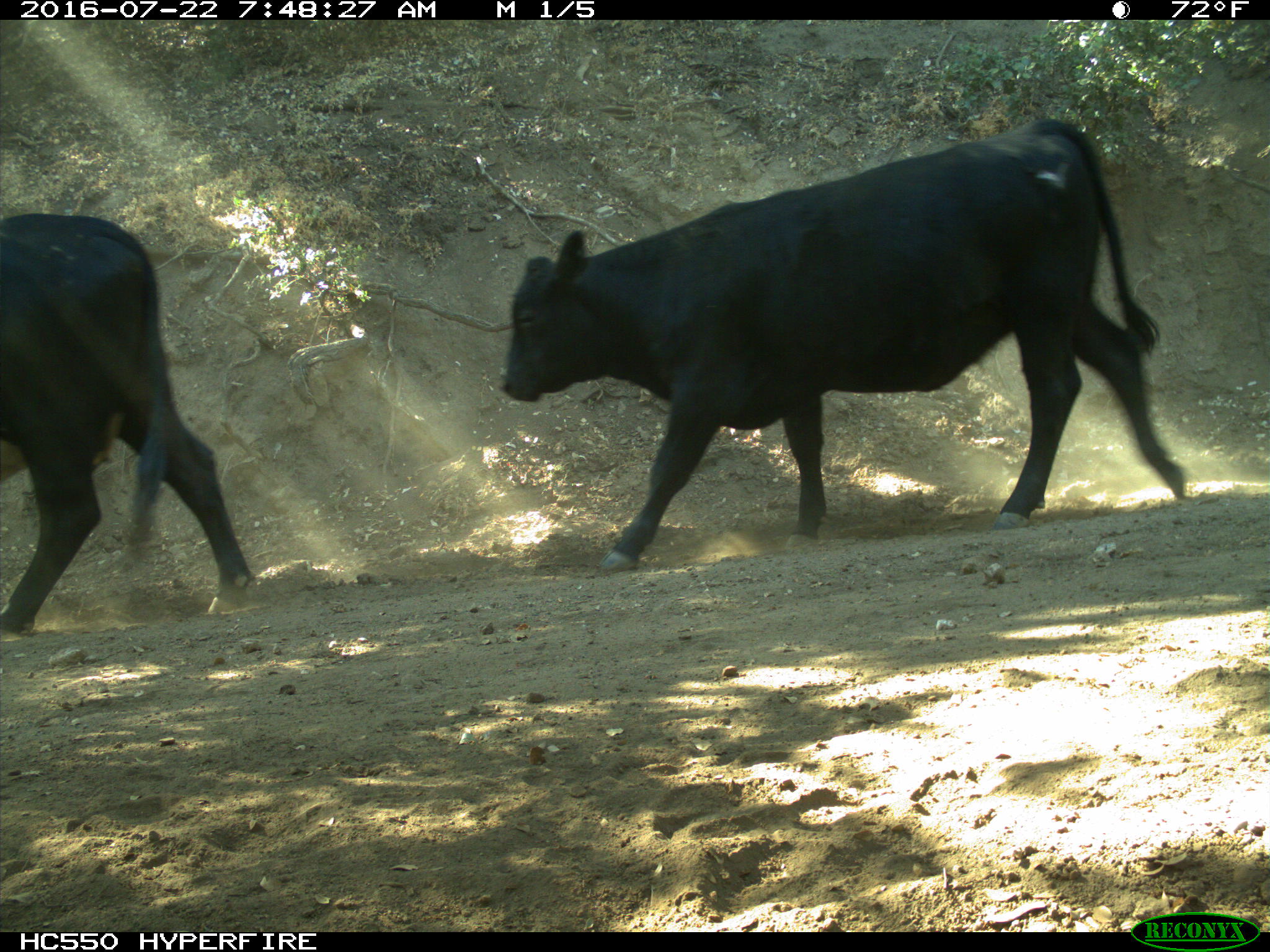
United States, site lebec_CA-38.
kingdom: Animalia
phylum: Chordata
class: Mammalia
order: Artiodactyla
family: Bovidae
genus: Bos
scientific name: Bos taurus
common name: domestic cow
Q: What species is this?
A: Bos taurus (domestic cow).